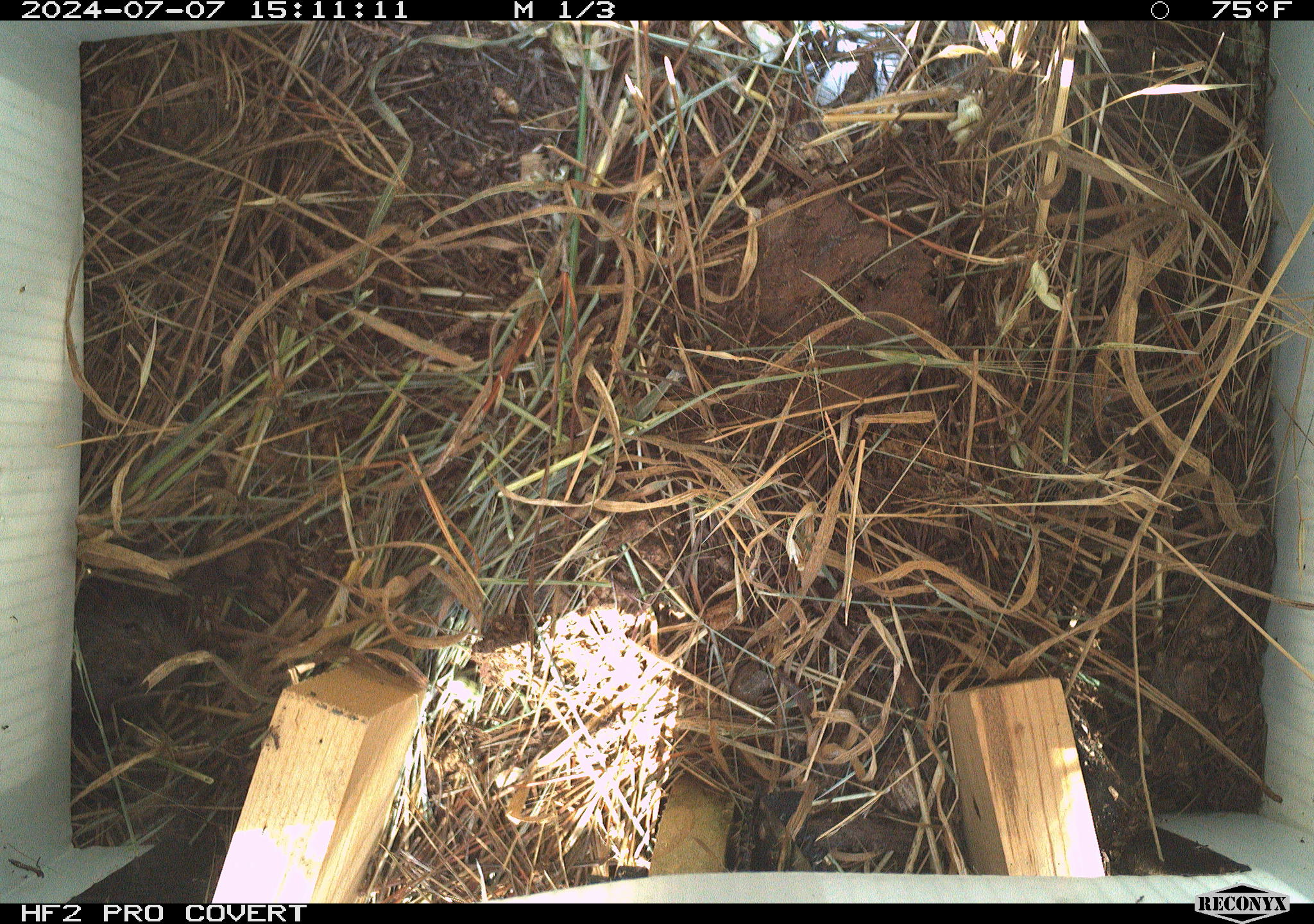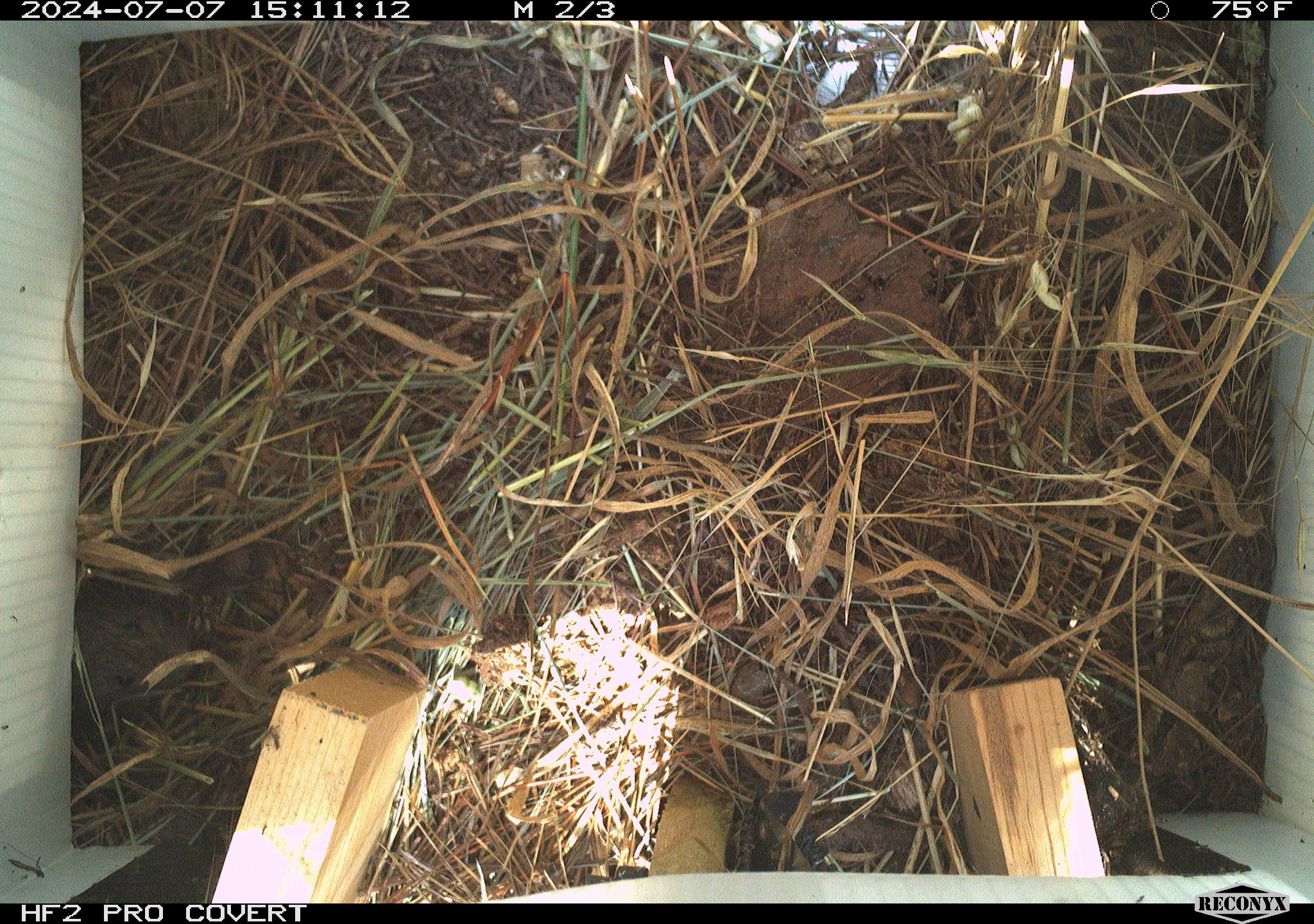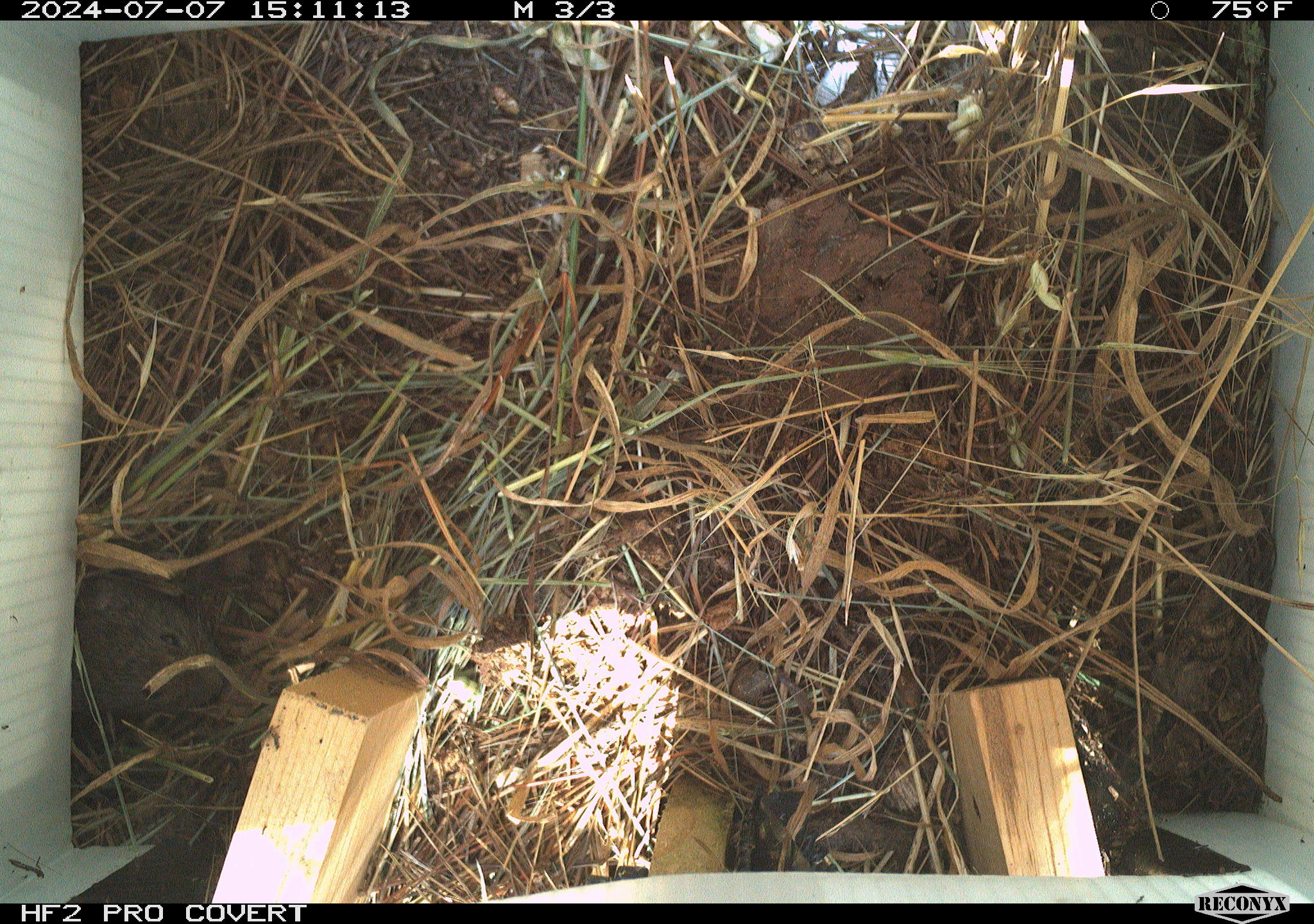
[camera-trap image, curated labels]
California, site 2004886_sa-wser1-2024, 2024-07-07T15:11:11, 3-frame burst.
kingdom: Animalia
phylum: Chordata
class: Mammalia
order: Rodentia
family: Cricetidae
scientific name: Arvicolinae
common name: voles, lemmings, and muskrats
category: arvicolinae subfamily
Arvicolinae subfamily (voles, lemmings, and muskrats) (Arvicolinae).